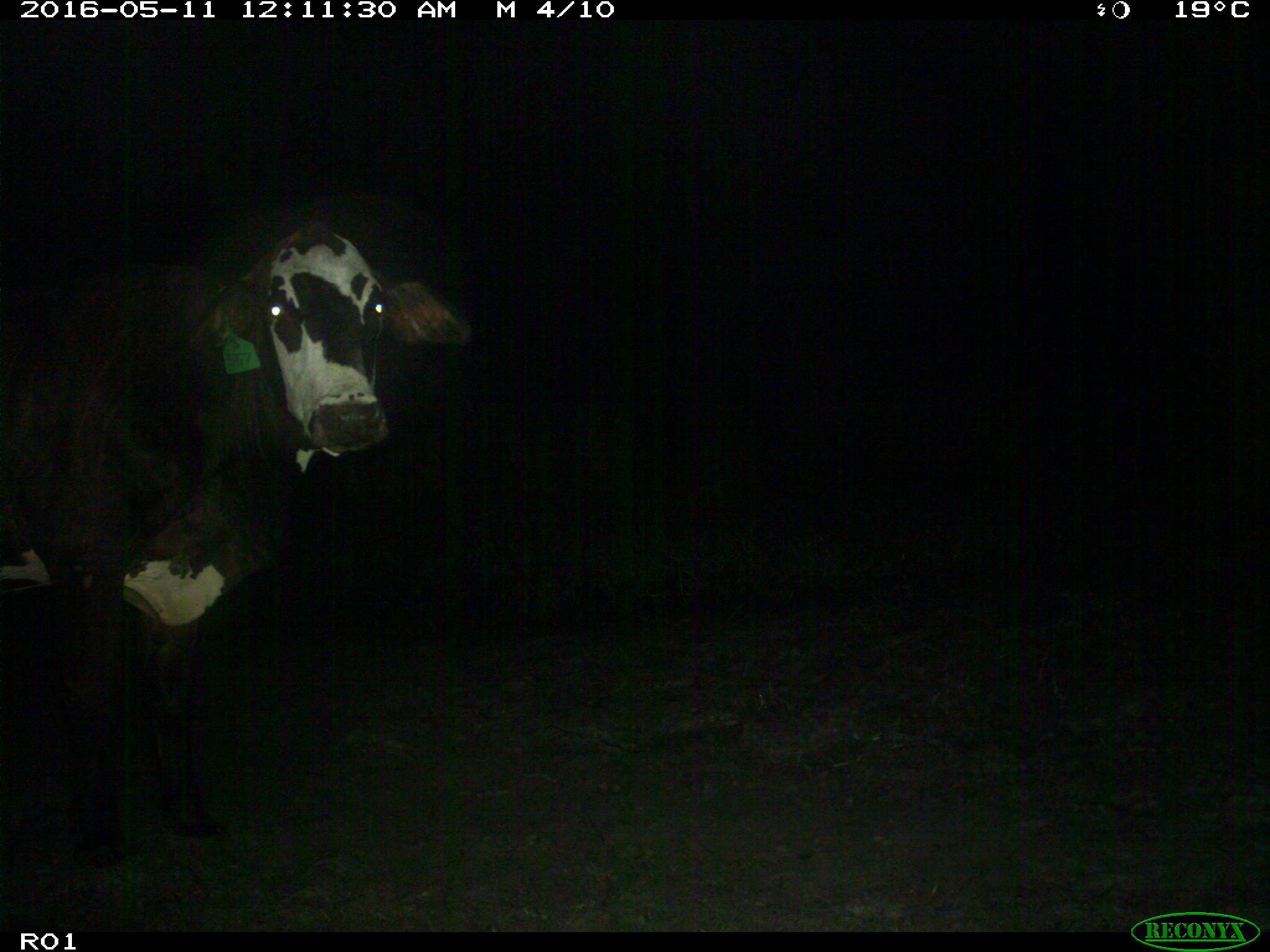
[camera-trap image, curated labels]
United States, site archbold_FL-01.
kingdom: Animalia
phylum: Chordata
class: Mammalia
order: Artiodactyla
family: Bovidae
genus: Bos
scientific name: Bos taurus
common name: domestic cow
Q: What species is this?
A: Bos taurus (domestic cow).